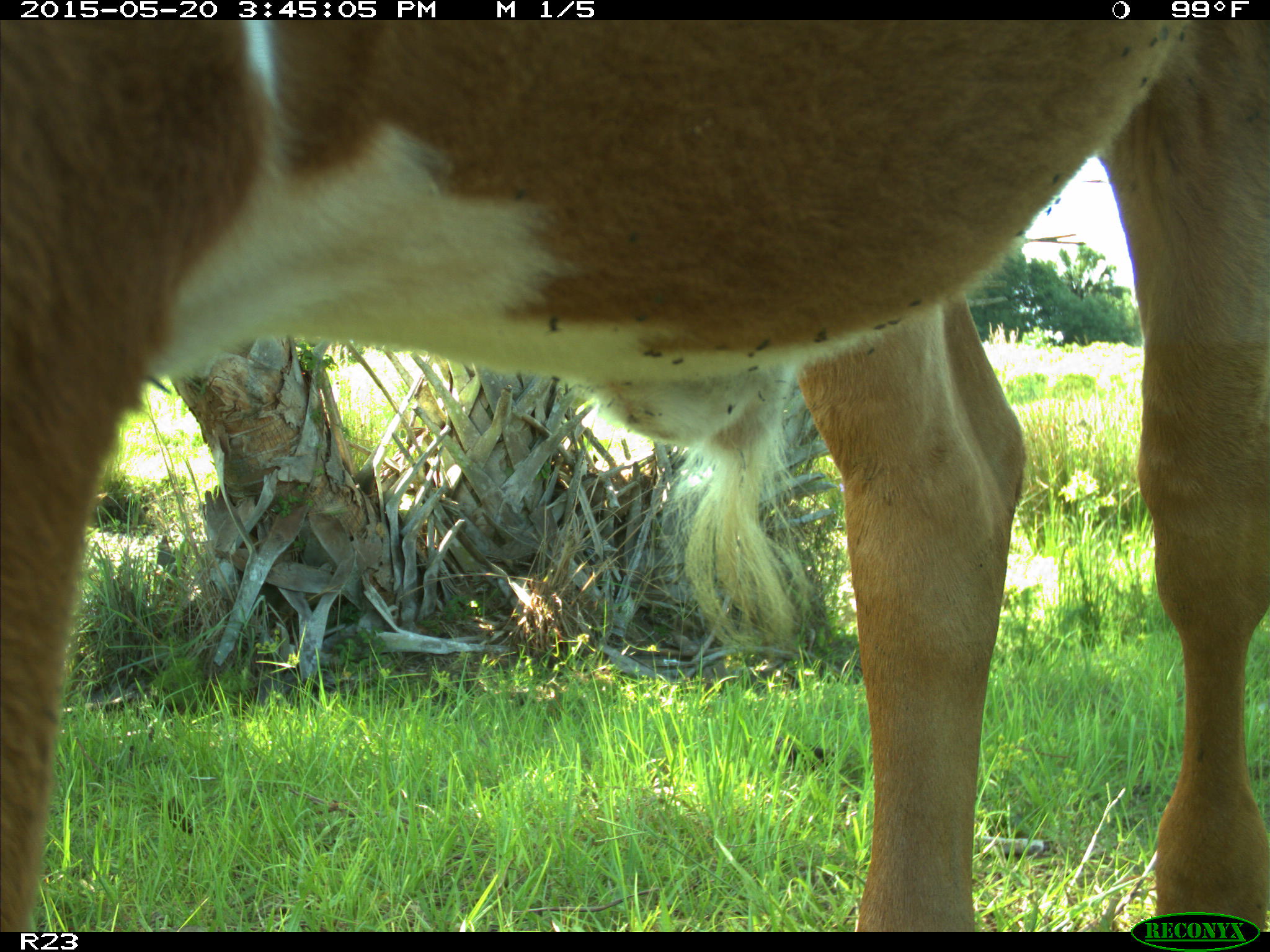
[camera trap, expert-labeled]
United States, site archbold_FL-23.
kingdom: Animalia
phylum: Chordata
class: Mammalia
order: Artiodactyla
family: Bovidae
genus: Bos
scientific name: Bos taurus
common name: domestic cow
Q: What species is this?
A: Bos taurus (domestic cow).